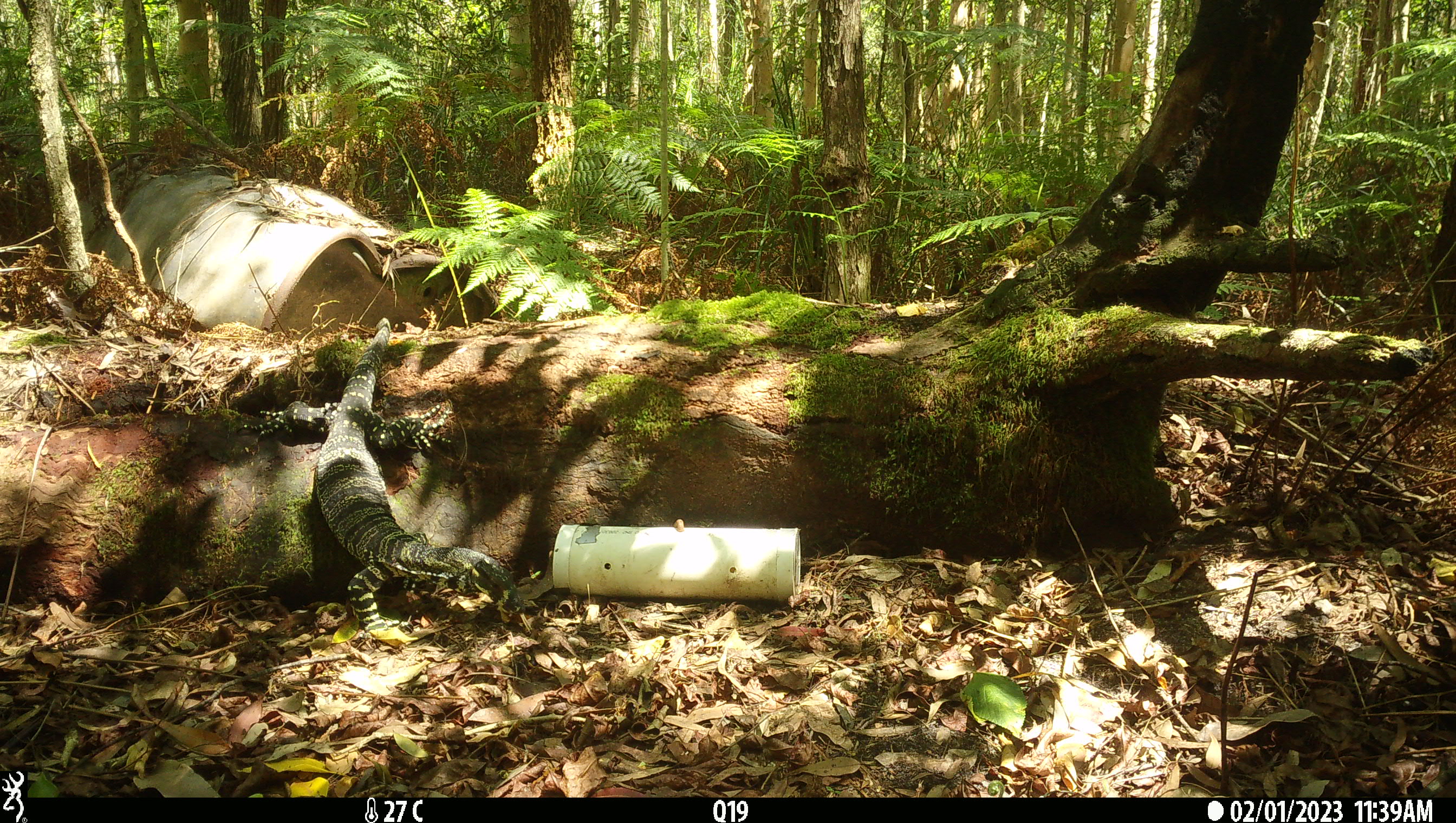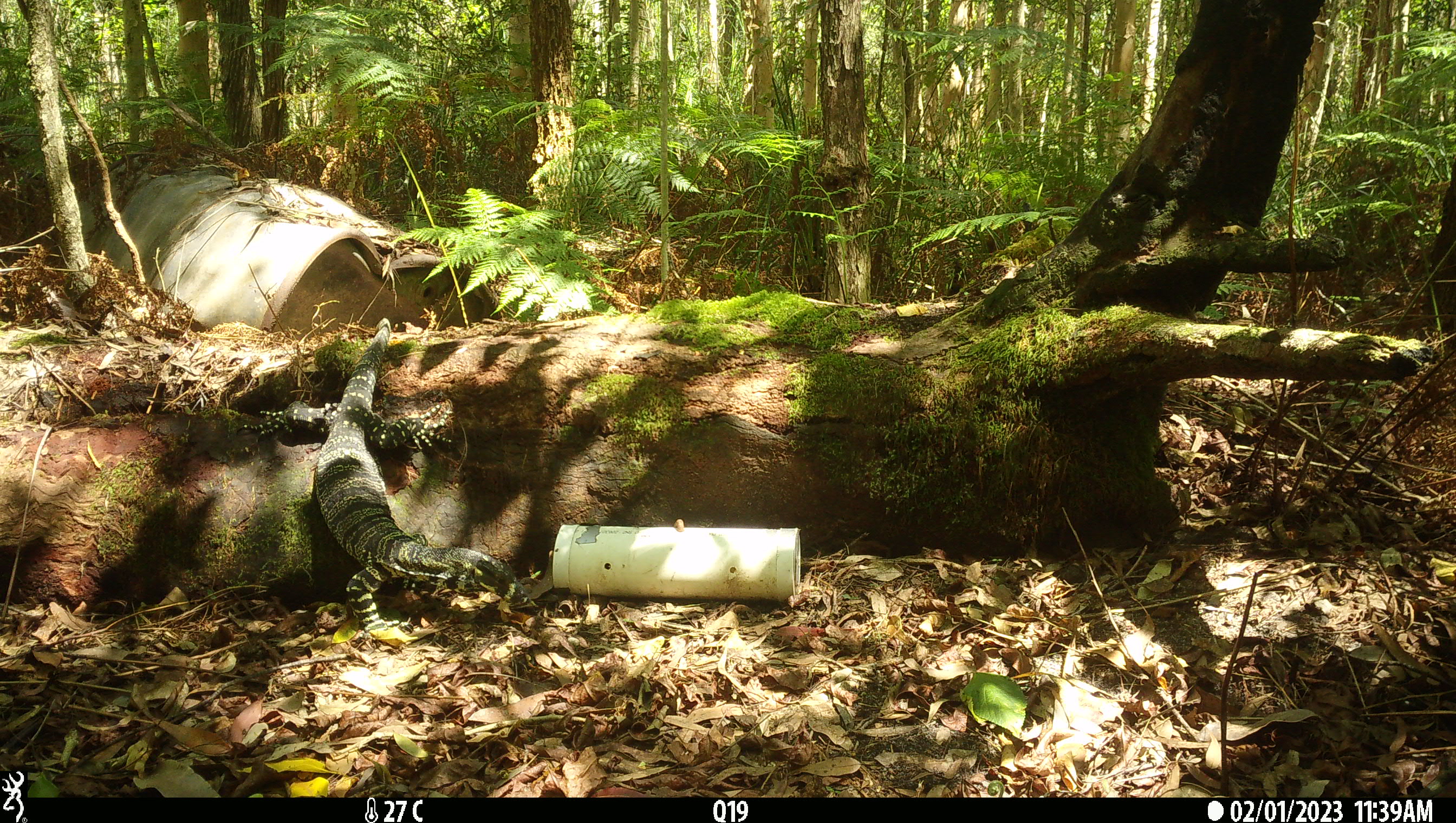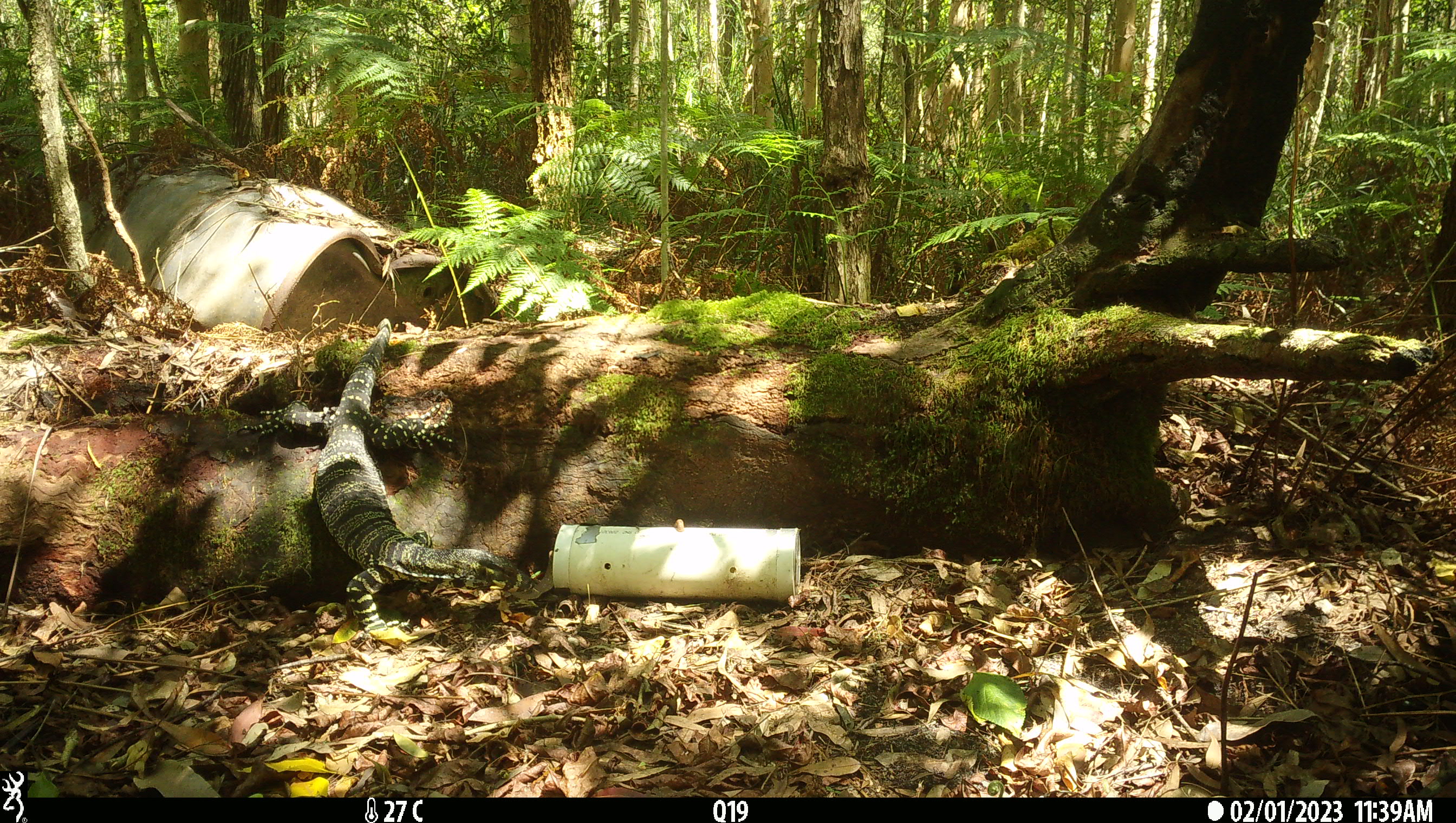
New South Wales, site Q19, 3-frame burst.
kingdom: Animalia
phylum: Chordata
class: Reptilia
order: Squamata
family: Varanidae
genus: Varanus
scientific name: Varanus varius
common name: lace monitor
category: goanna